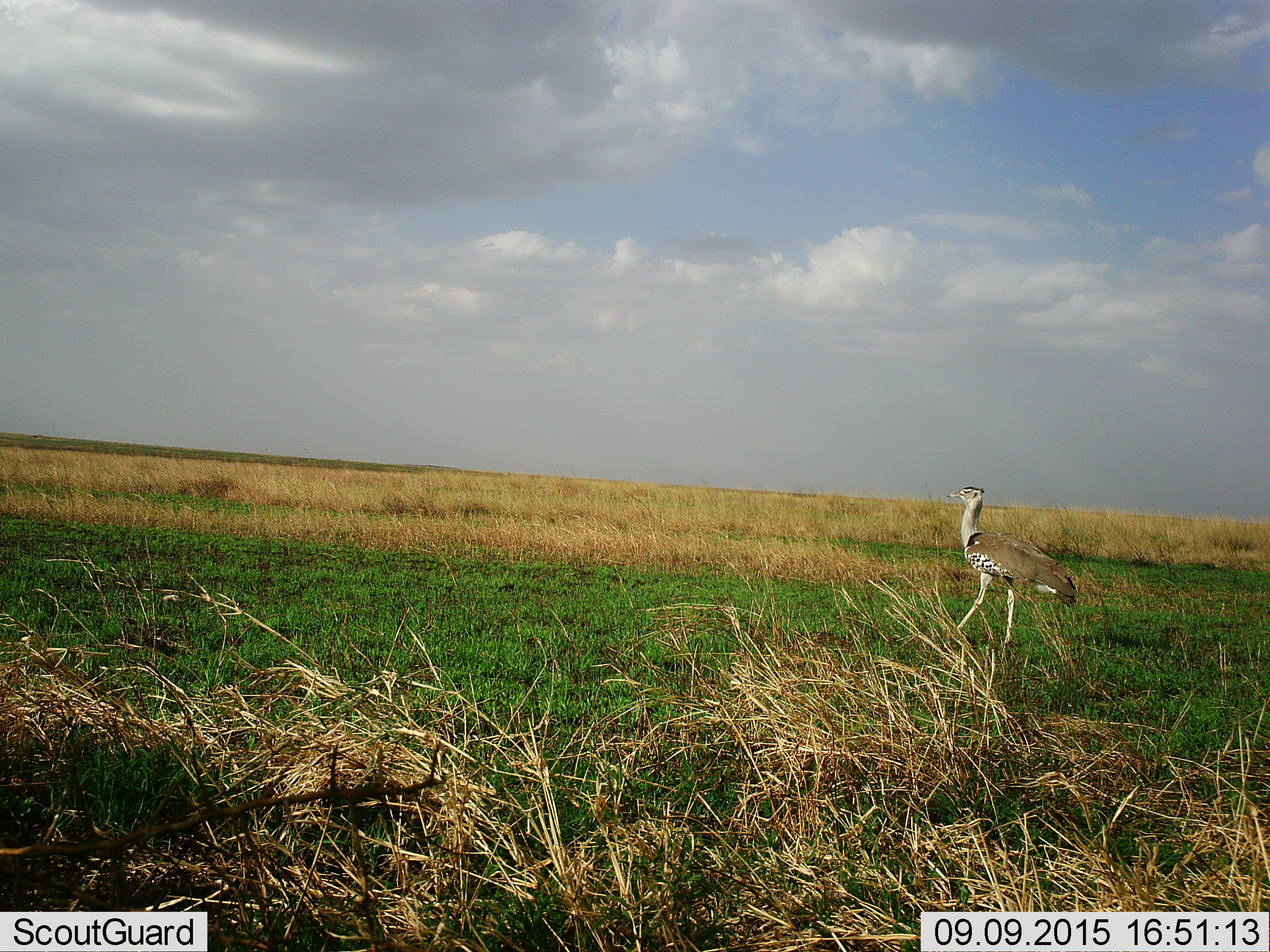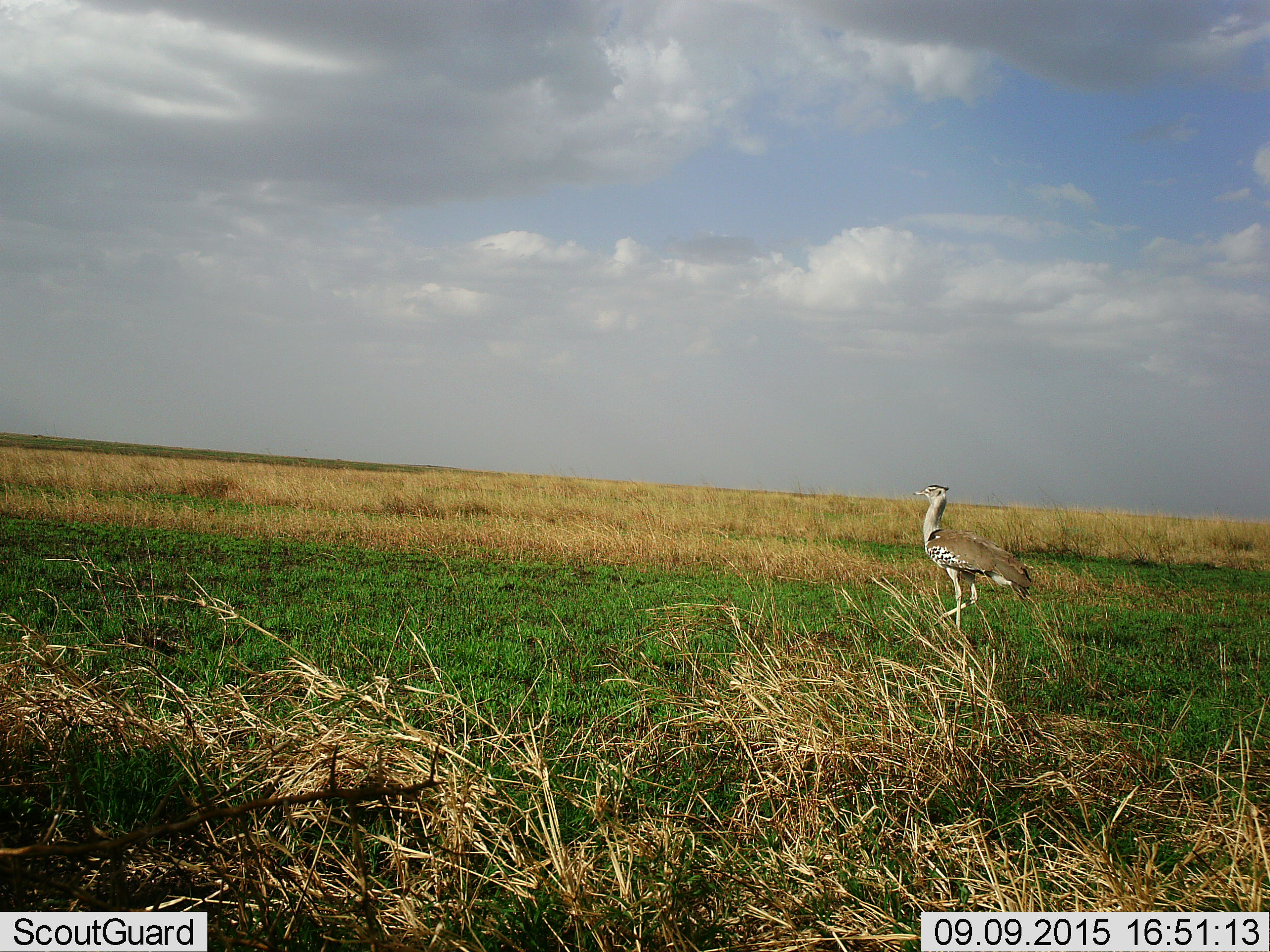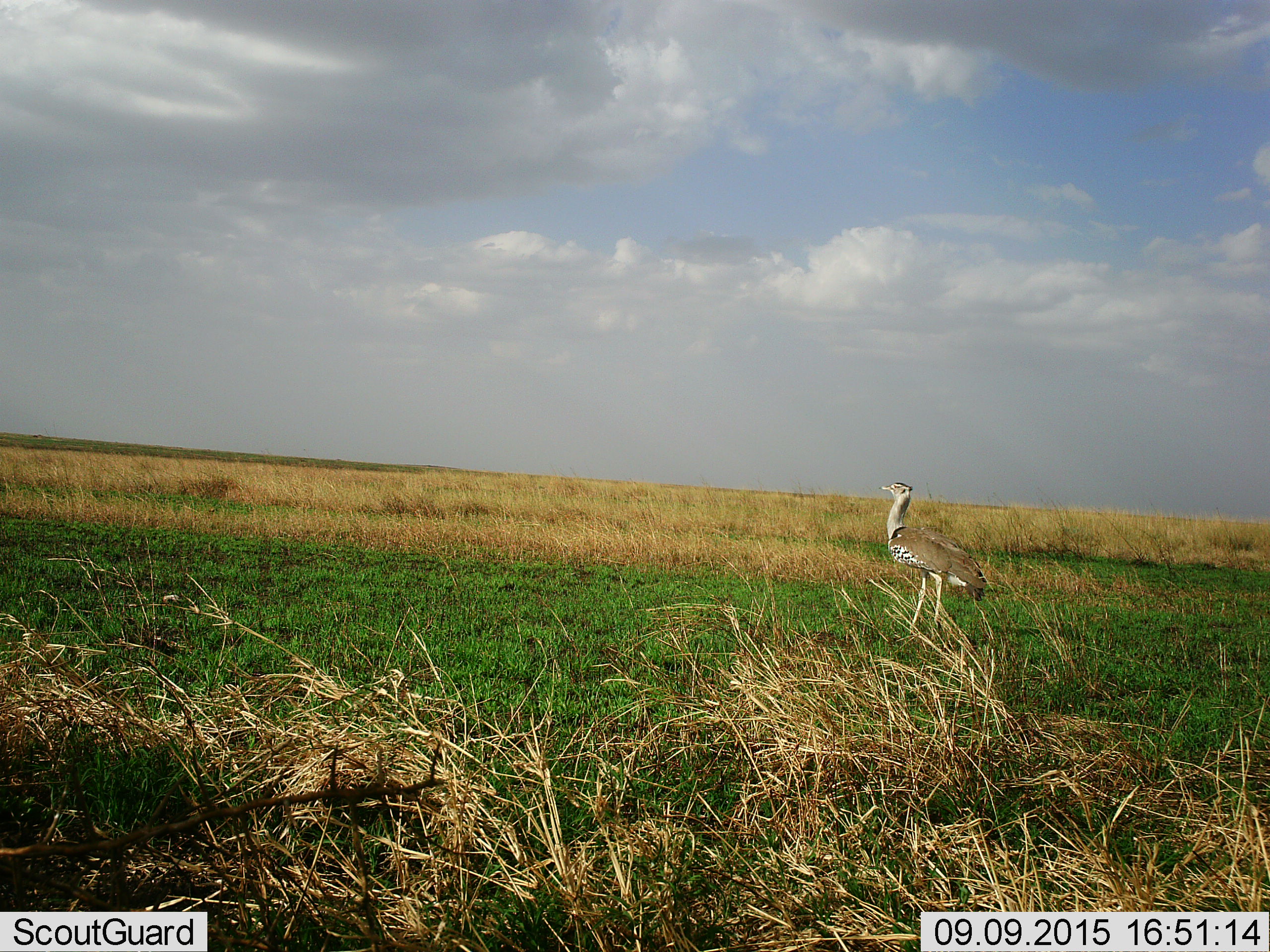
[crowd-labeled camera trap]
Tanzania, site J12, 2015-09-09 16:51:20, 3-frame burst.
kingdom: Animalia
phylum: Chordata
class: Aves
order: Otidiformes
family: Otididae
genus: Ardeotis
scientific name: Ardeotis kori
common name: kori bustard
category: koribustard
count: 1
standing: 12%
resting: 0%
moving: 100%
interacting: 0%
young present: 0%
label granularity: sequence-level